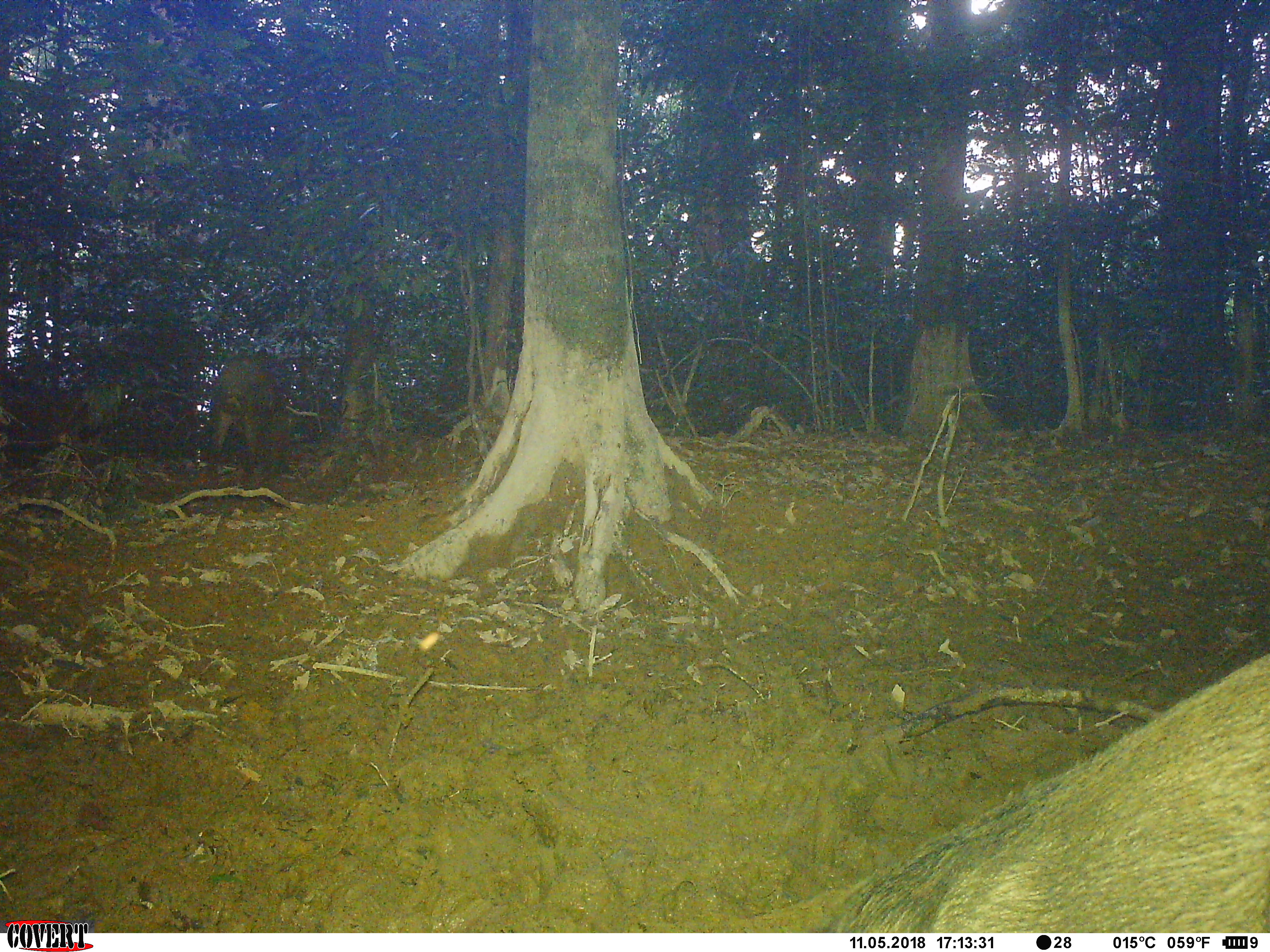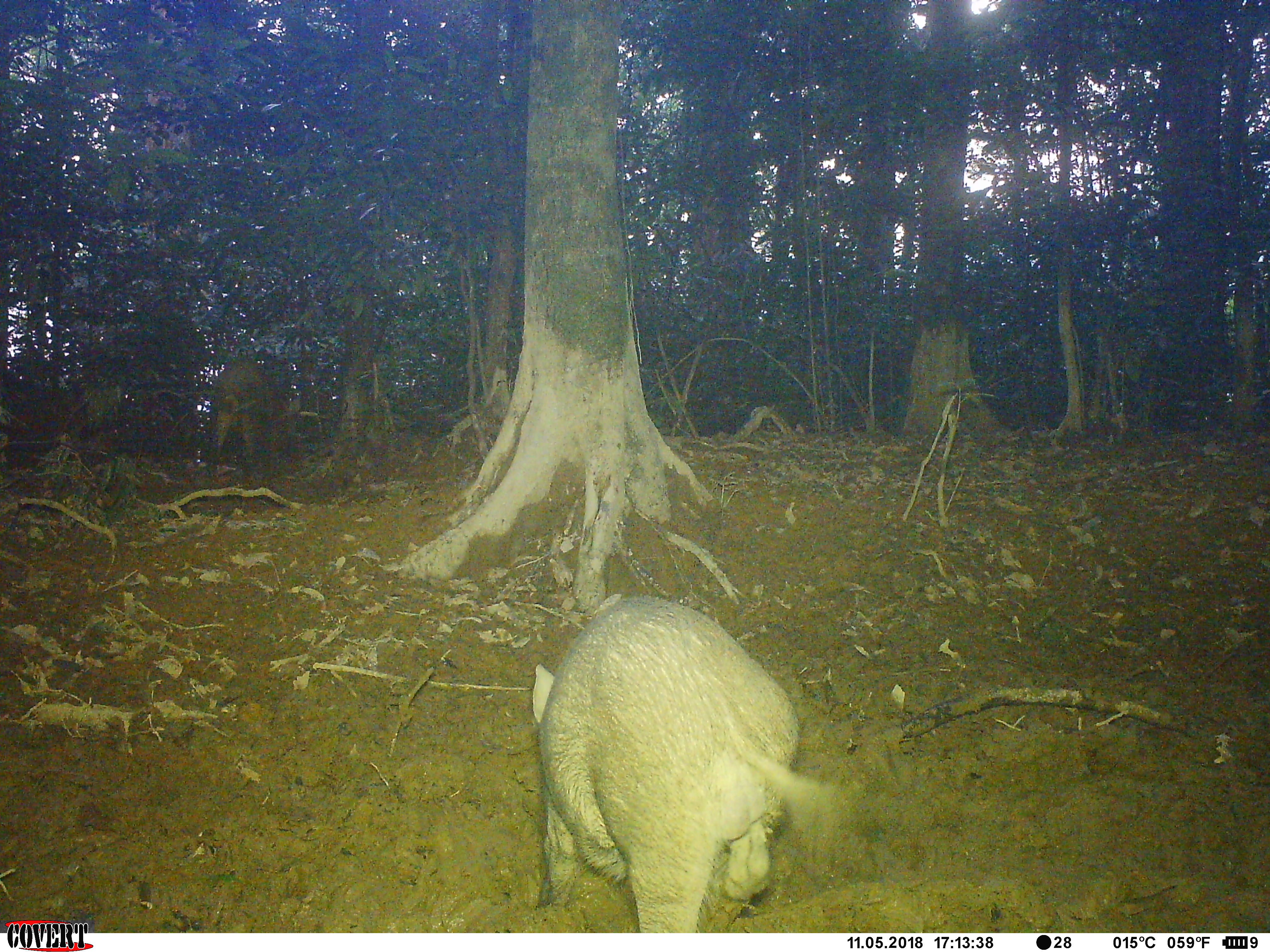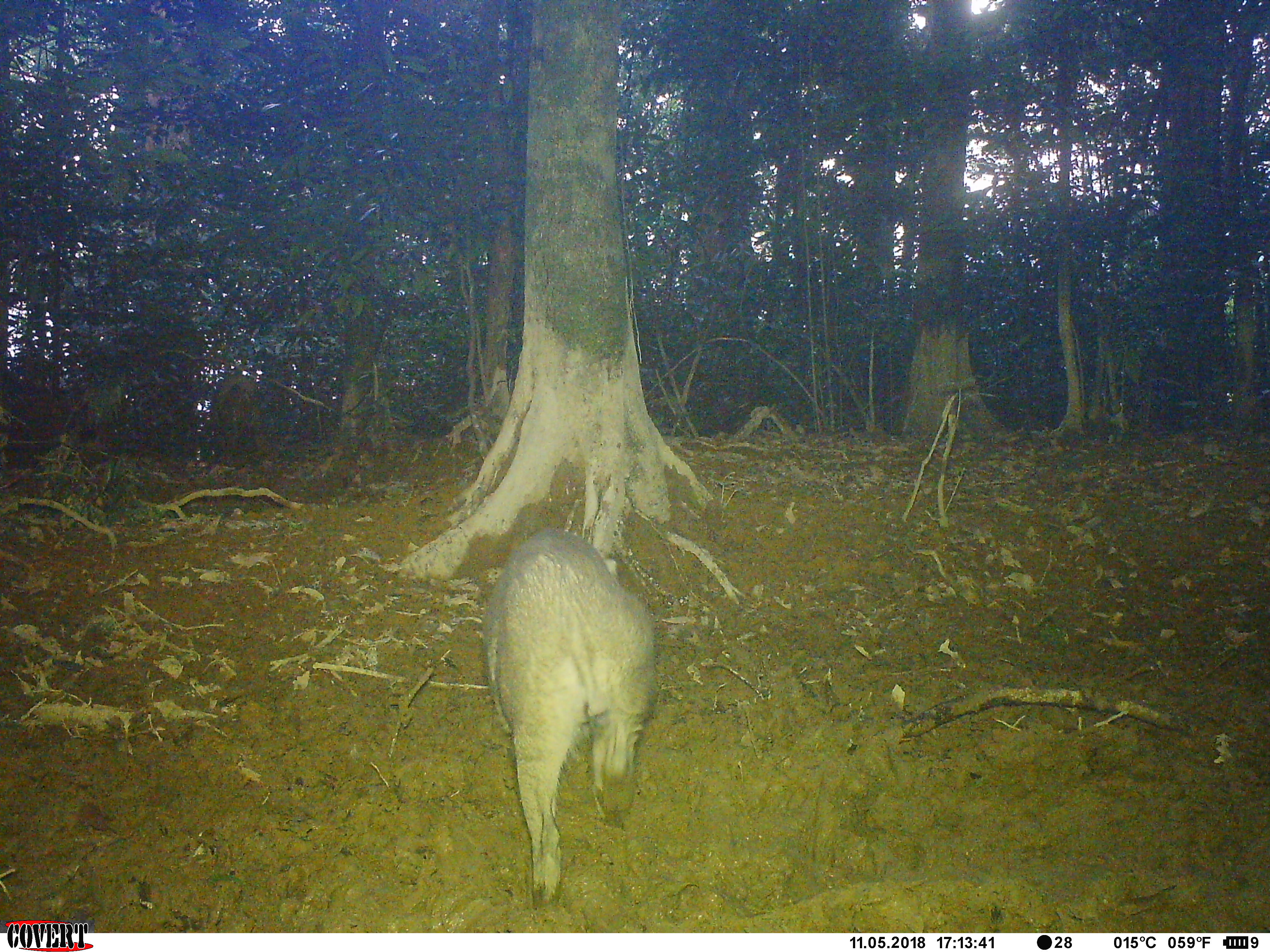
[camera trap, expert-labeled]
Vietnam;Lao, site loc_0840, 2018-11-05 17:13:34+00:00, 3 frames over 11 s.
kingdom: Animalia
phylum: Chordata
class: Mammalia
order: Artiodactyla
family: Suidae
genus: Sus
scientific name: Sus scrofa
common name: eurasian wild pig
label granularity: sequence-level